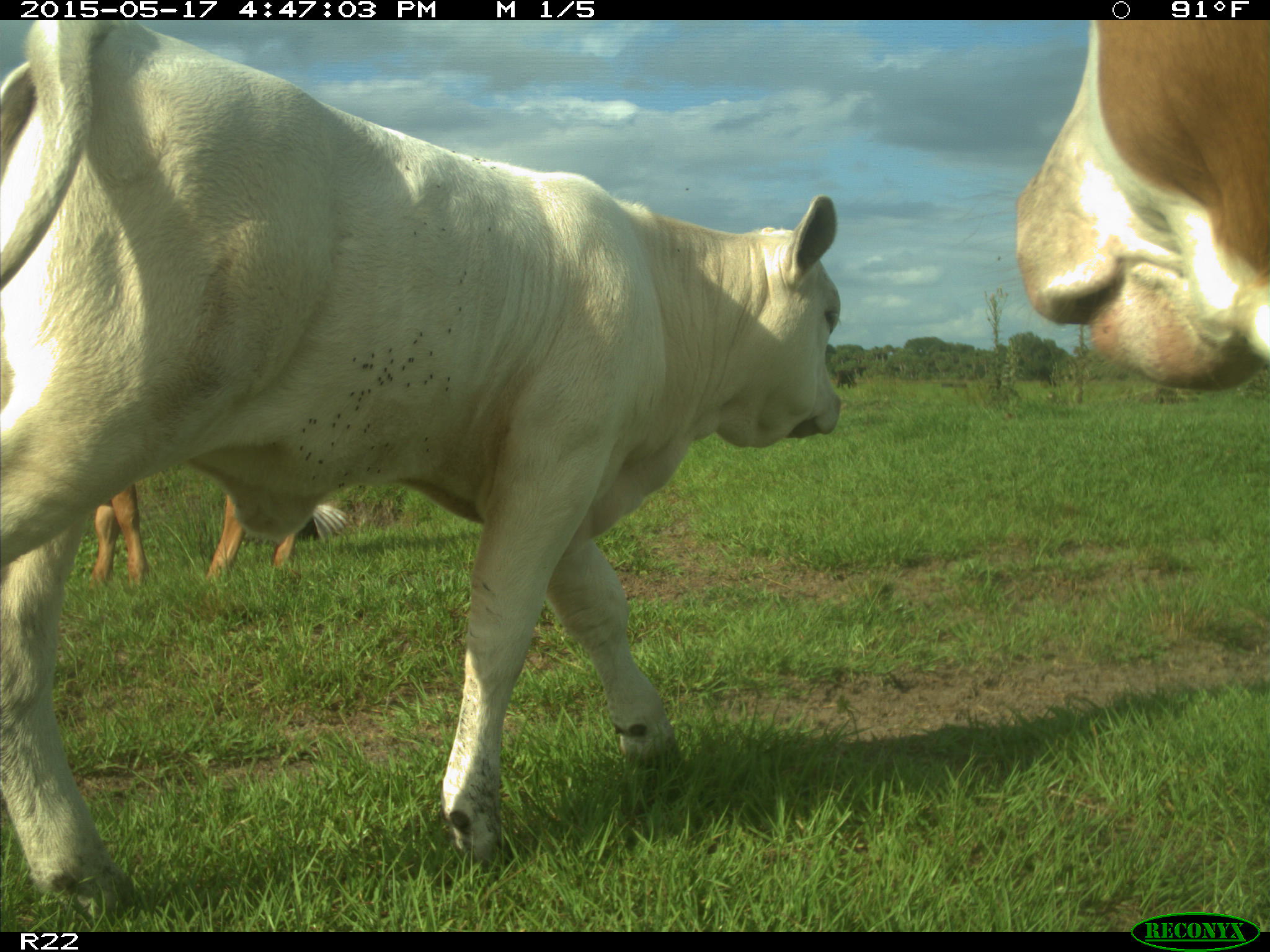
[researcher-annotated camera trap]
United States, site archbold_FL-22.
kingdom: Animalia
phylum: Chordata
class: Mammalia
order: Artiodactyla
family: Bovidae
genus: Bos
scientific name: Bos taurus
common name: domestic cow